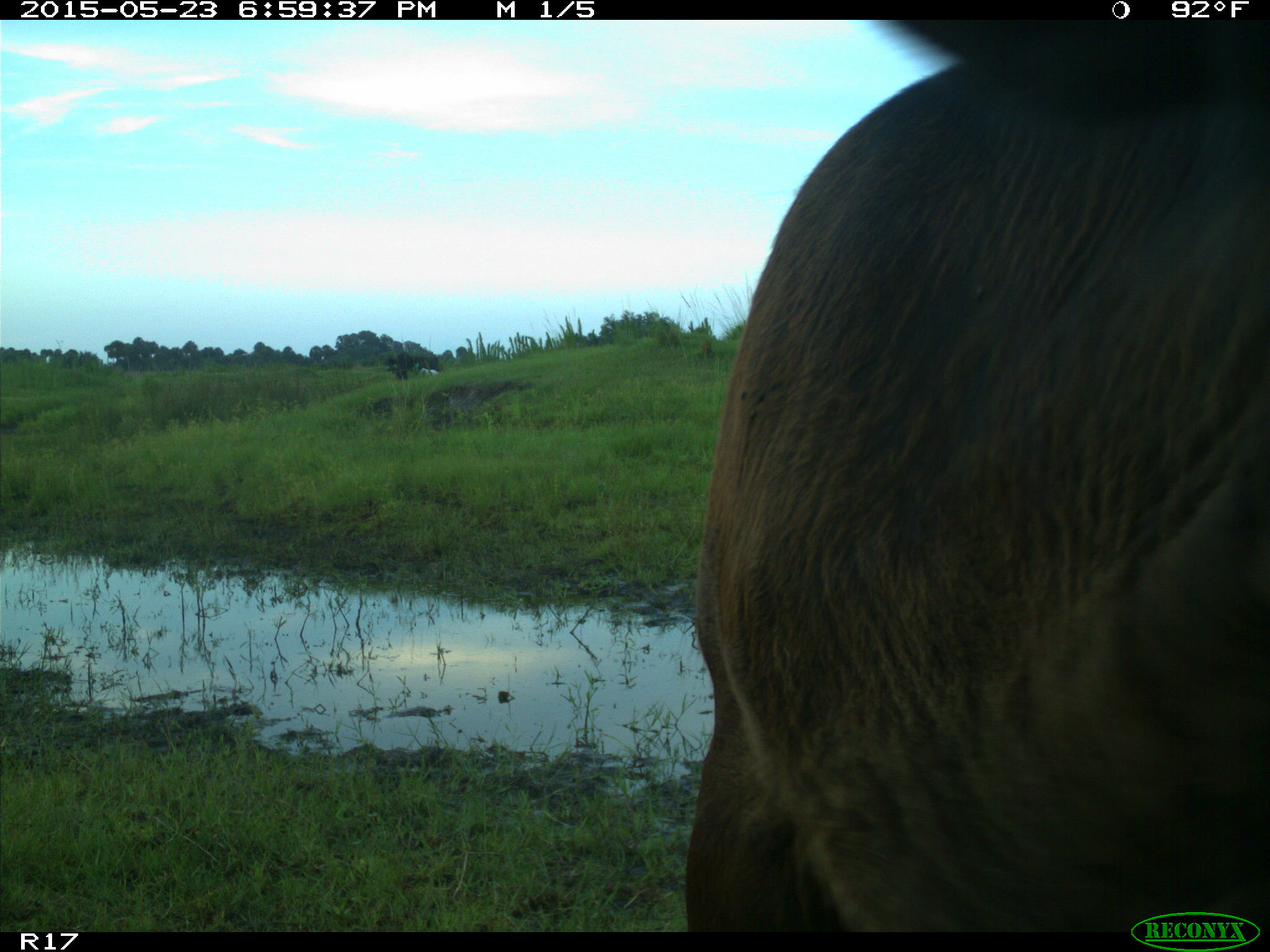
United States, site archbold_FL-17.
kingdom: Animalia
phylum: Chordata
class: Mammalia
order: Artiodactyla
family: Bovidae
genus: Bos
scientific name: Bos taurus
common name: domestic cow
Bos taurus (domestic cow).